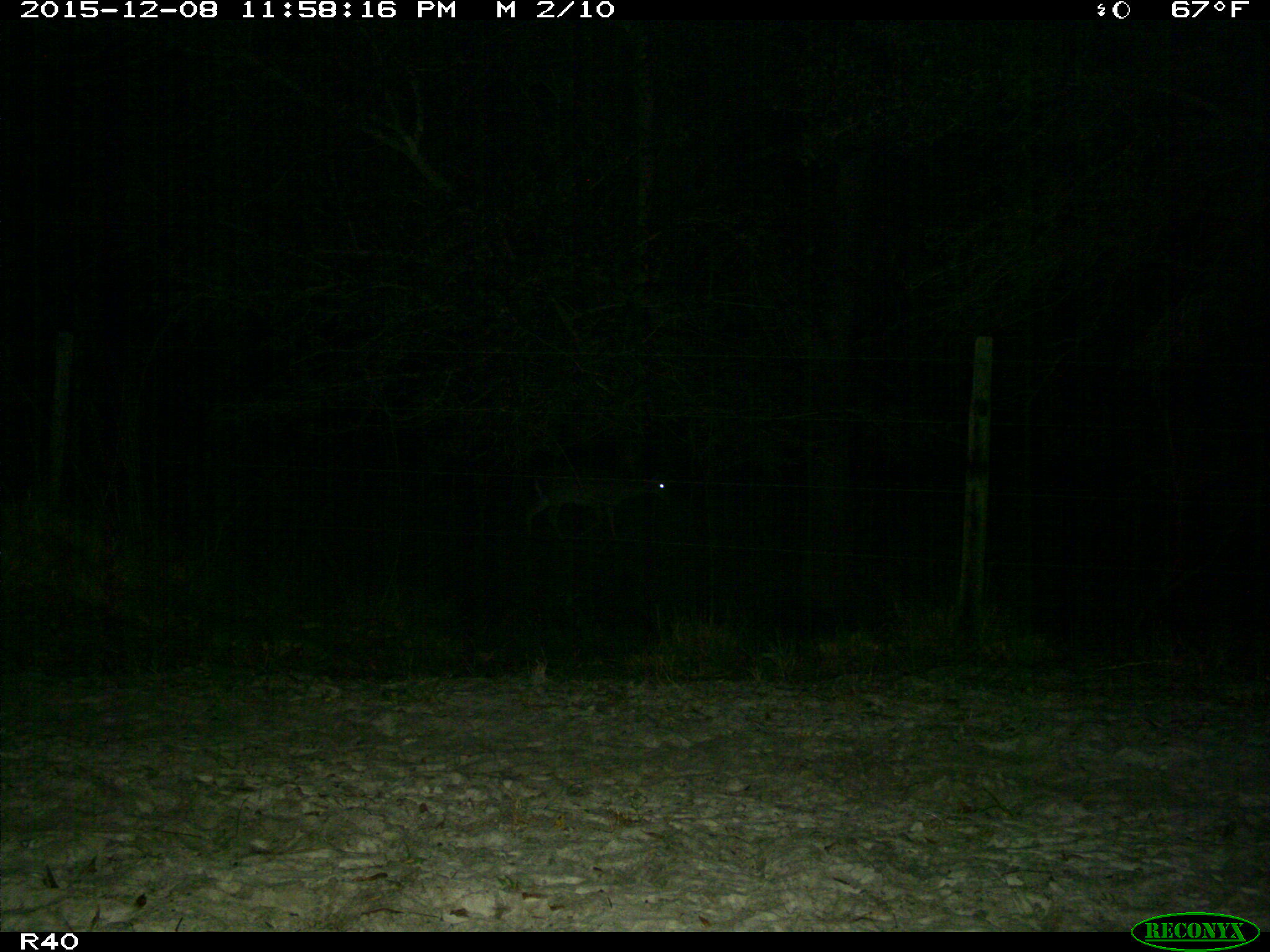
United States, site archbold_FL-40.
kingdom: Animalia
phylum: Chordata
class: Mammalia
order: Artiodactyla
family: Cervidae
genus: Odocoileus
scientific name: Odocoileus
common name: deer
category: unidentified deer